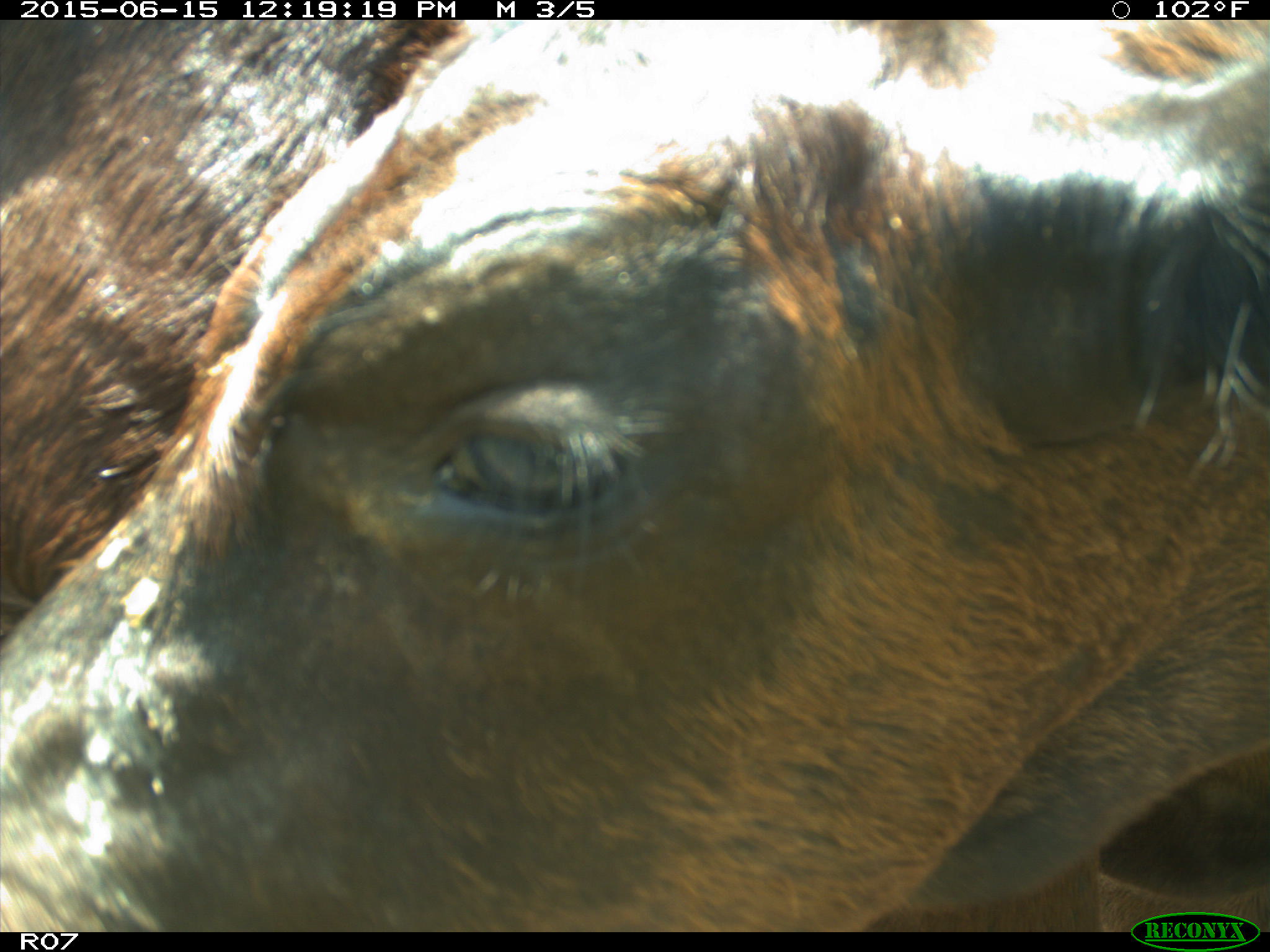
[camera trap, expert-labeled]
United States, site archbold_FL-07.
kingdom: Animalia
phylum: Chordata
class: Mammalia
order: Artiodactyla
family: Bovidae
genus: Bos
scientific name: Bos taurus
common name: domestic cow